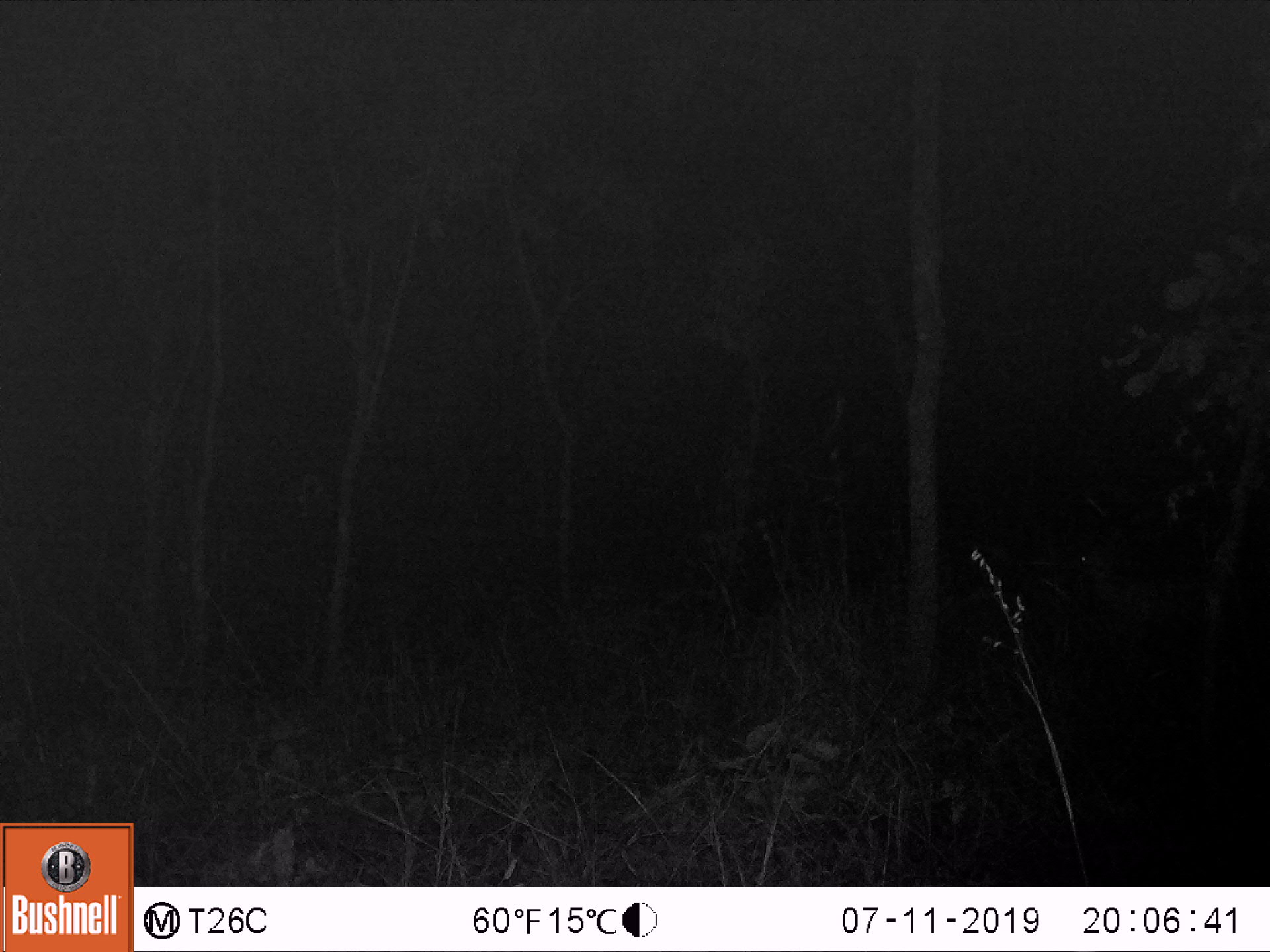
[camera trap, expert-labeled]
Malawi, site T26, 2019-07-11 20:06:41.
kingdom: Animalia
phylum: Chordata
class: Mammalia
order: Artiodactyla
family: Bovidae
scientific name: Antilopinae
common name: small antelope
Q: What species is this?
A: Small antelope (Antilopinae).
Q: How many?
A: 1.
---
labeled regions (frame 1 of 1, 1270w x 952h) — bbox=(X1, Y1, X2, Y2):
small antelope: bbox=(1055, 539, 1207, 666)